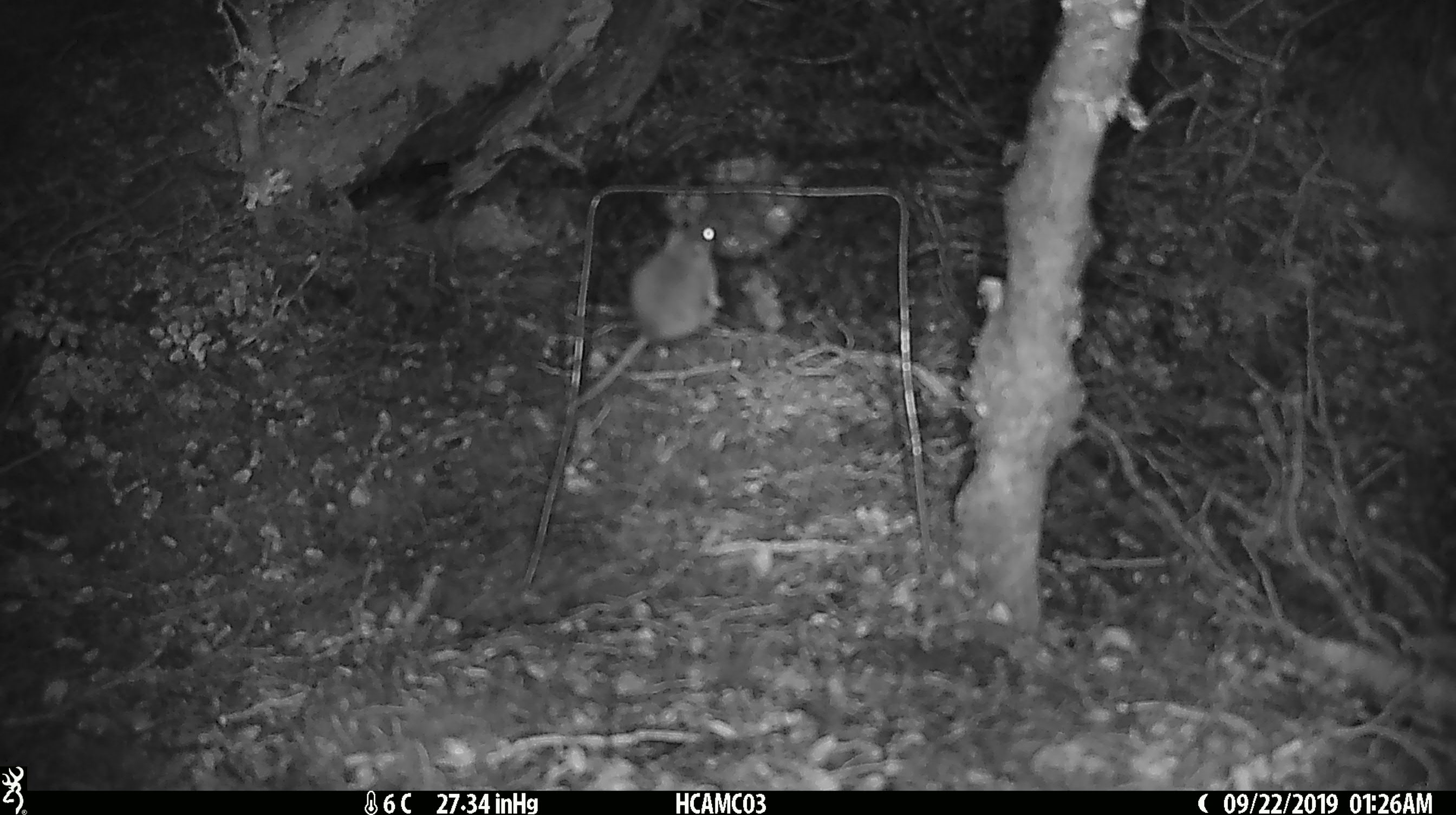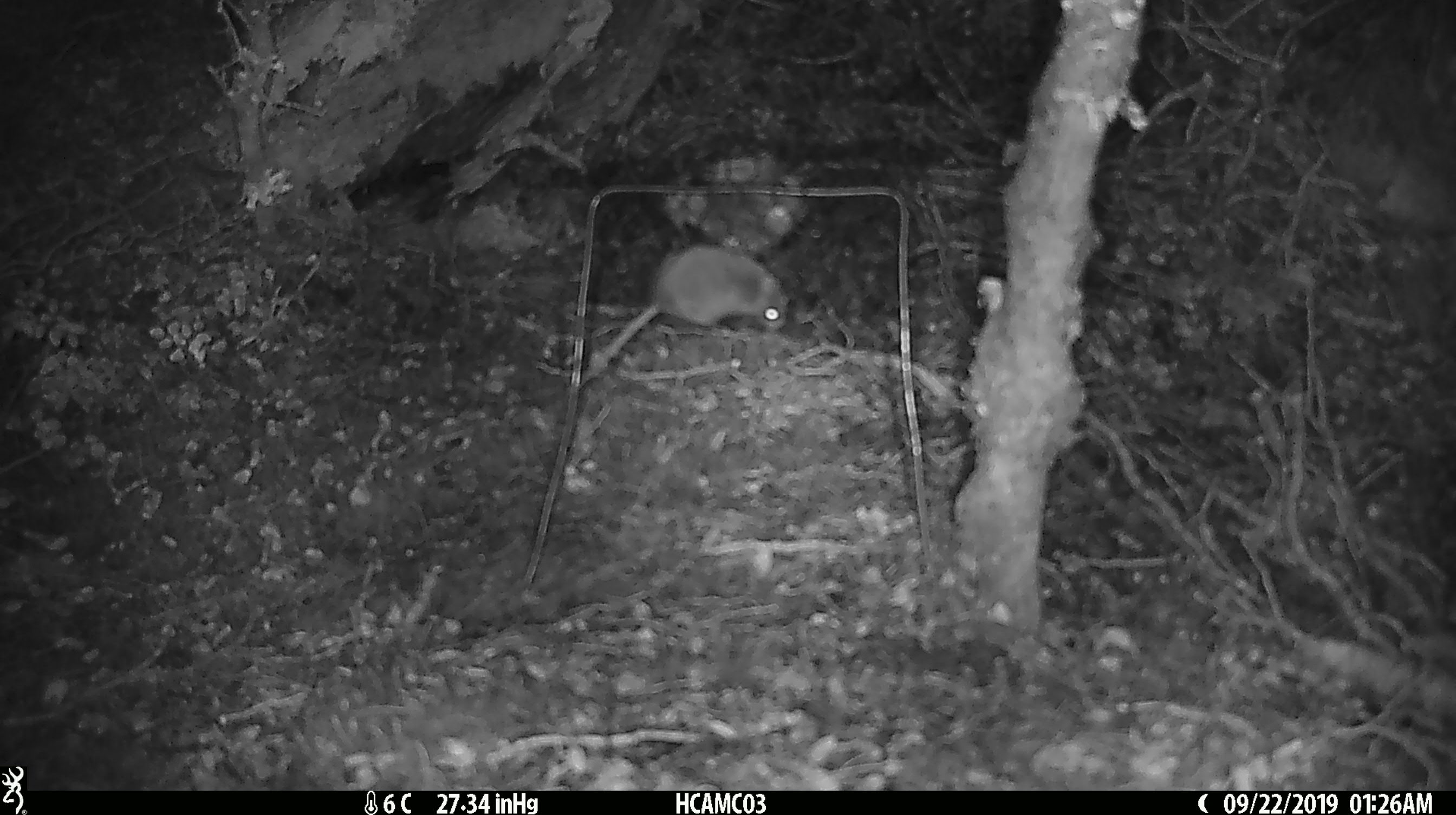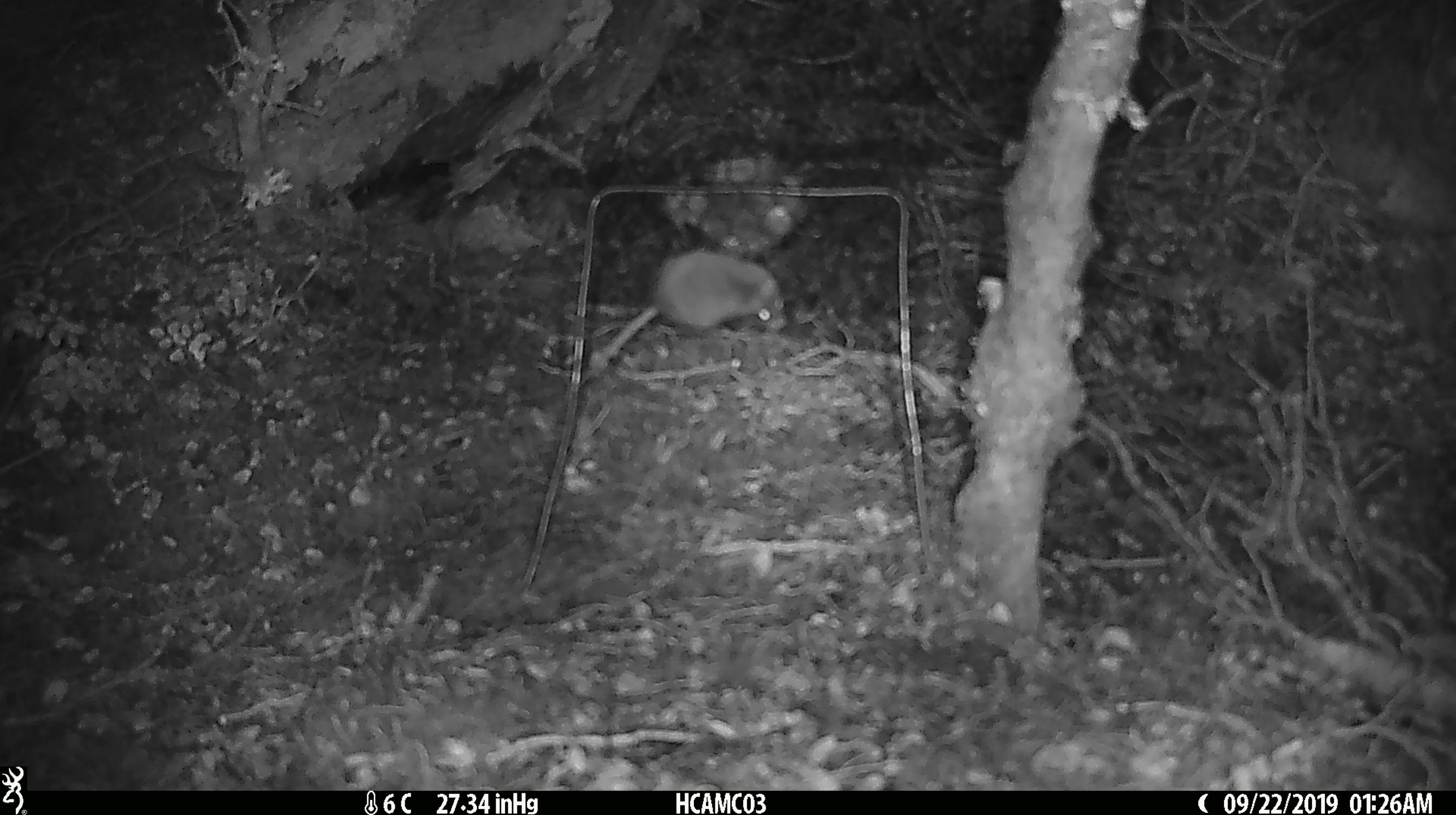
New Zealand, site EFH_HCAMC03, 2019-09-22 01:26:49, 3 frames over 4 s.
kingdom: Animalia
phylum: Chordata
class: Mammalia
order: Rodentia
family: Muridae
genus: Mus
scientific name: Mus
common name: mouse